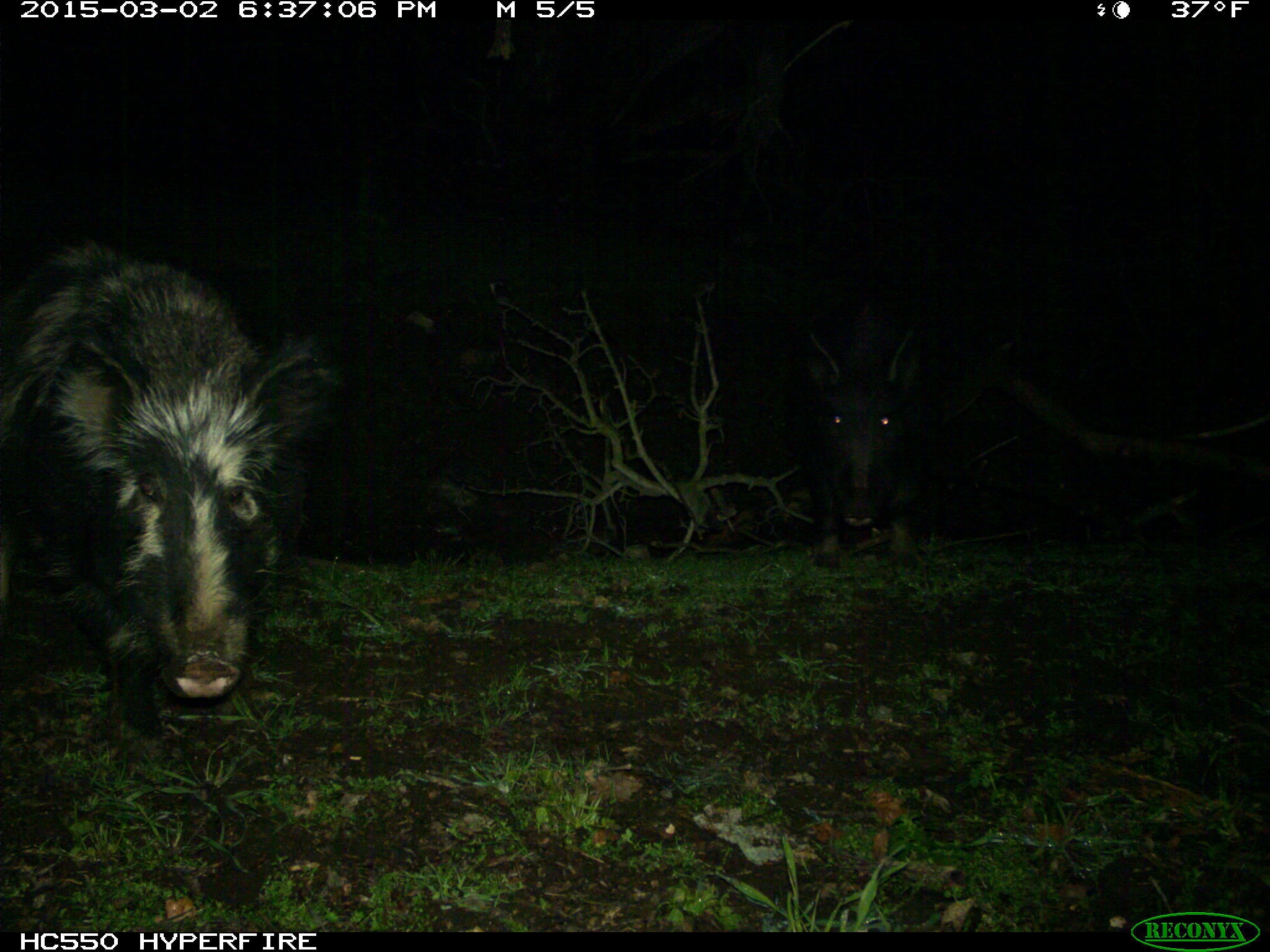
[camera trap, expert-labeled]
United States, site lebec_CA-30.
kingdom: Animalia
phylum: Chordata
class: Mammalia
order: Artiodactyla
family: Suidae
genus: Sus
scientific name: Sus scrofa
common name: wild boar